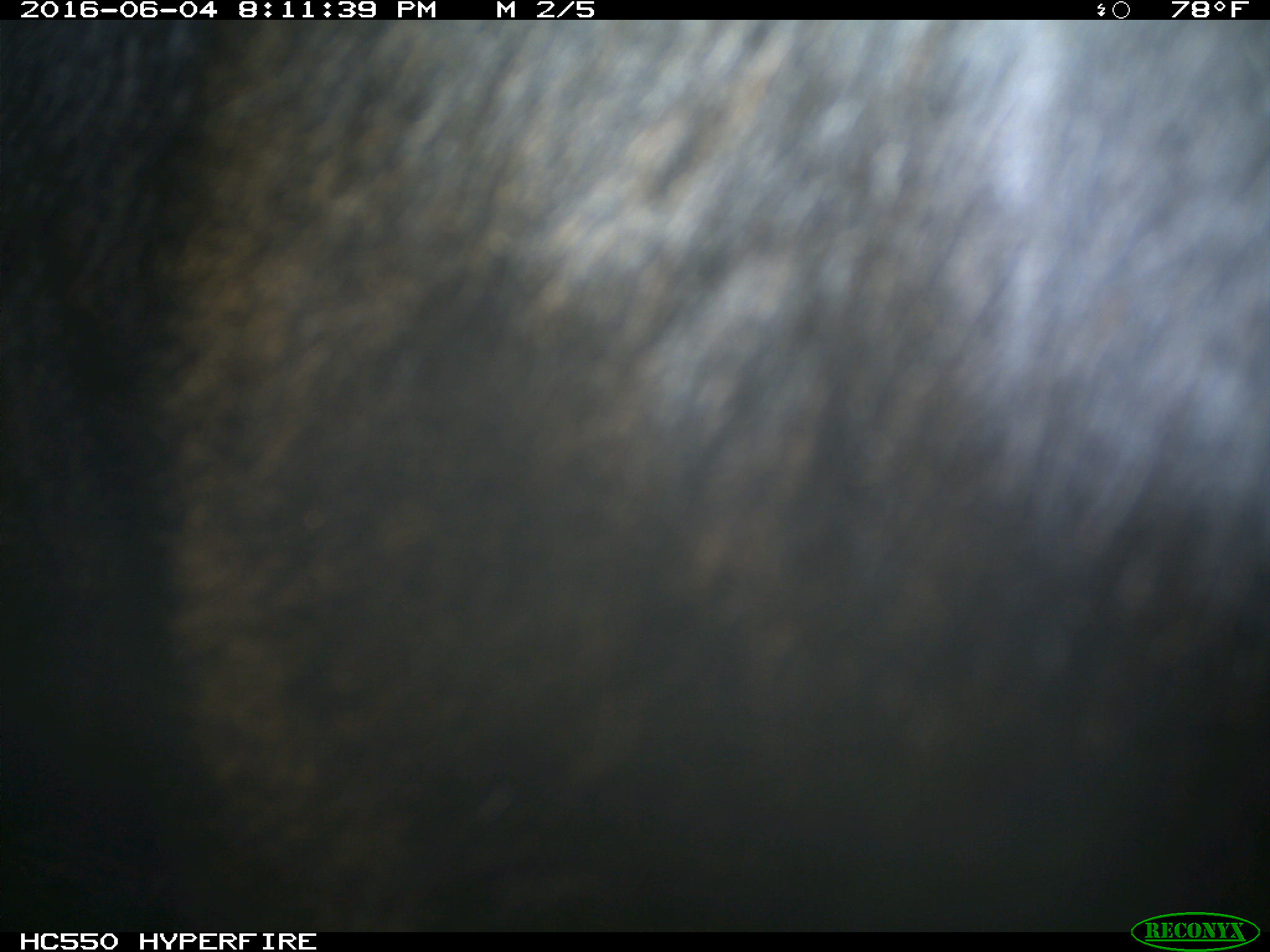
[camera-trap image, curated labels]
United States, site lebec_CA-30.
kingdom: Animalia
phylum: Chordata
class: Mammalia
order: Artiodactyla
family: Bovidae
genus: Bos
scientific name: Bos taurus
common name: domestic cow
Bos taurus (domestic cow).